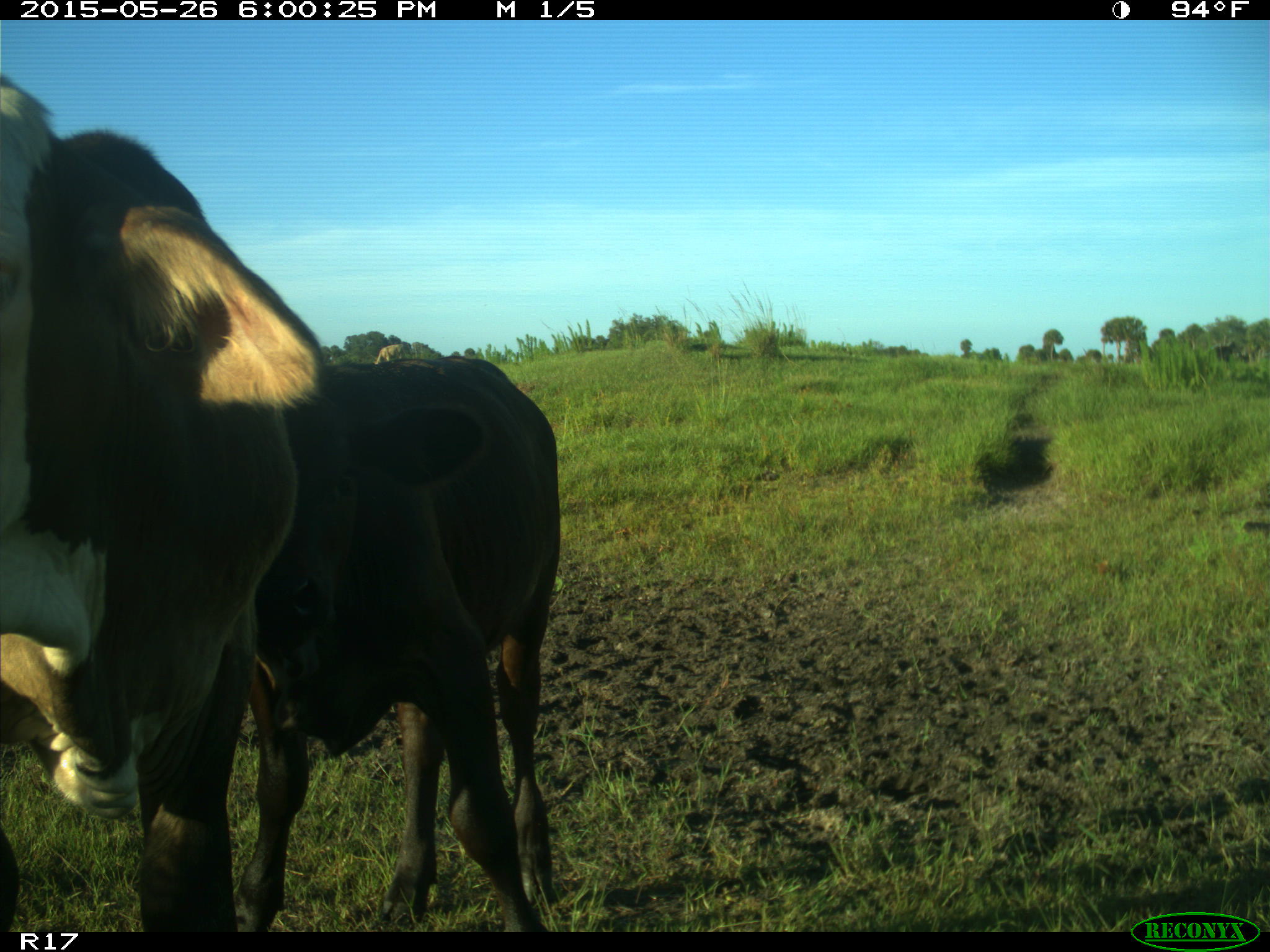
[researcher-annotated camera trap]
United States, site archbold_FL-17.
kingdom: Animalia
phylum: Chordata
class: Mammalia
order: Artiodactyla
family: Bovidae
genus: Bos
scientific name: Bos taurus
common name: domestic cow